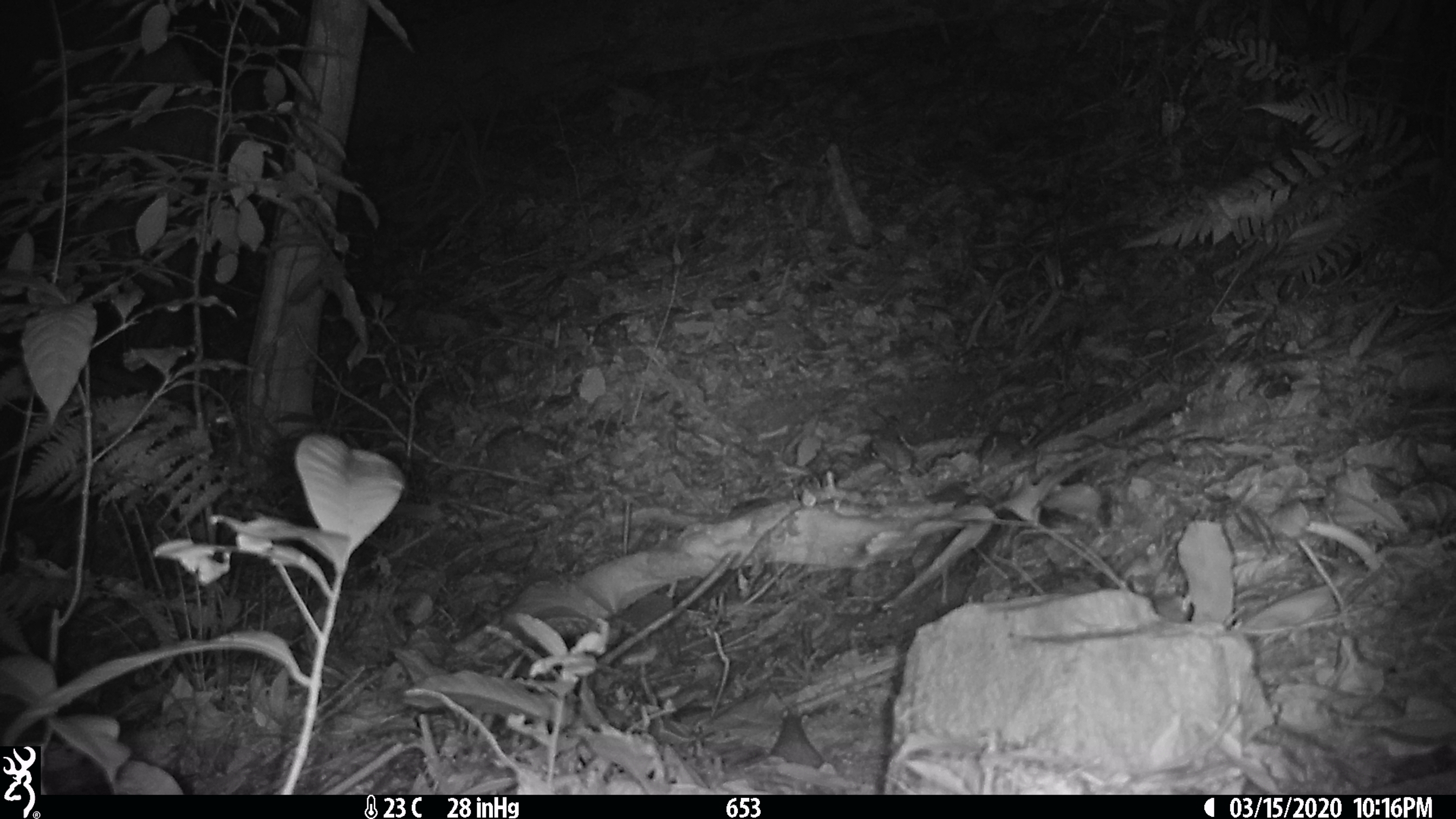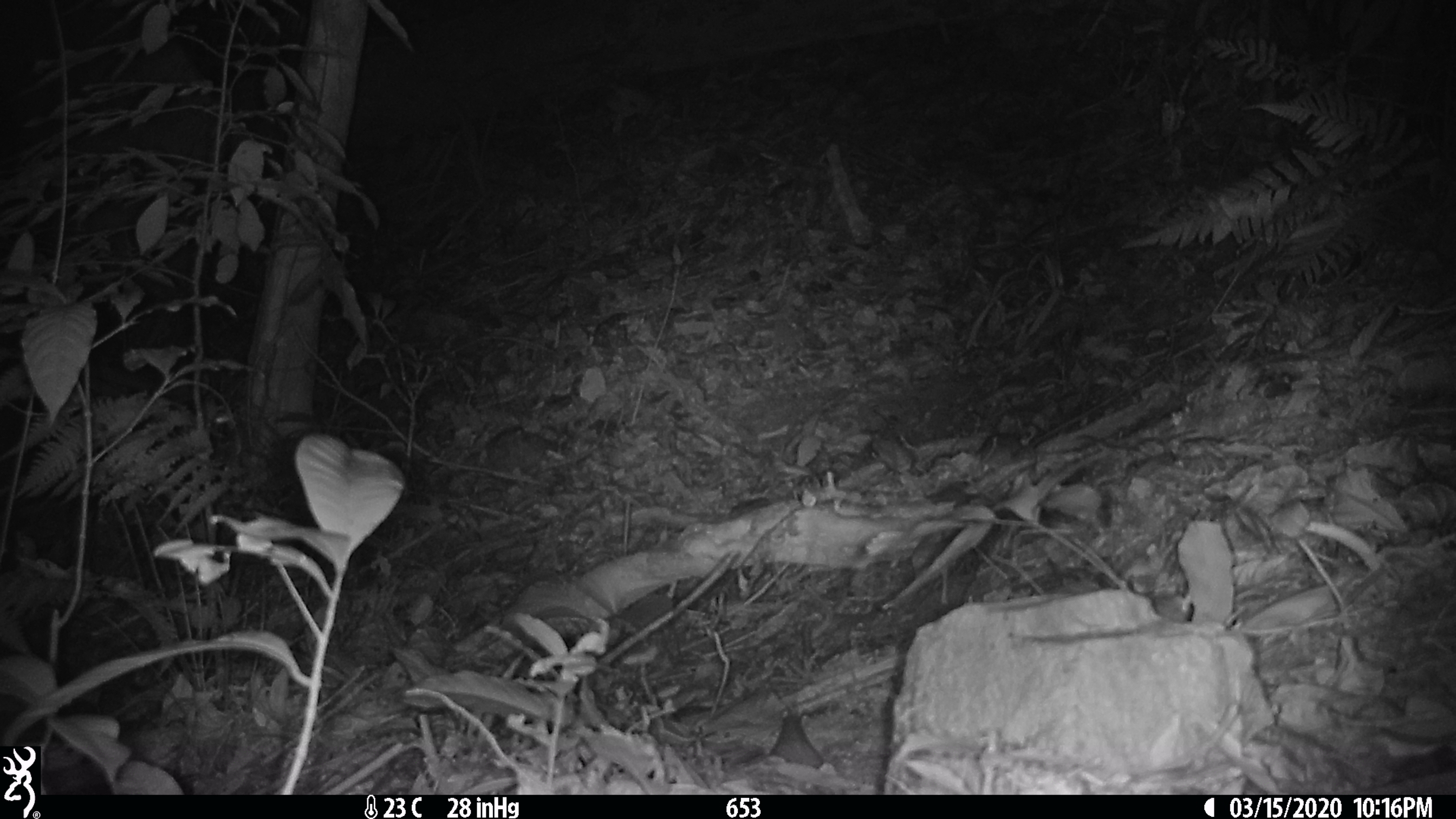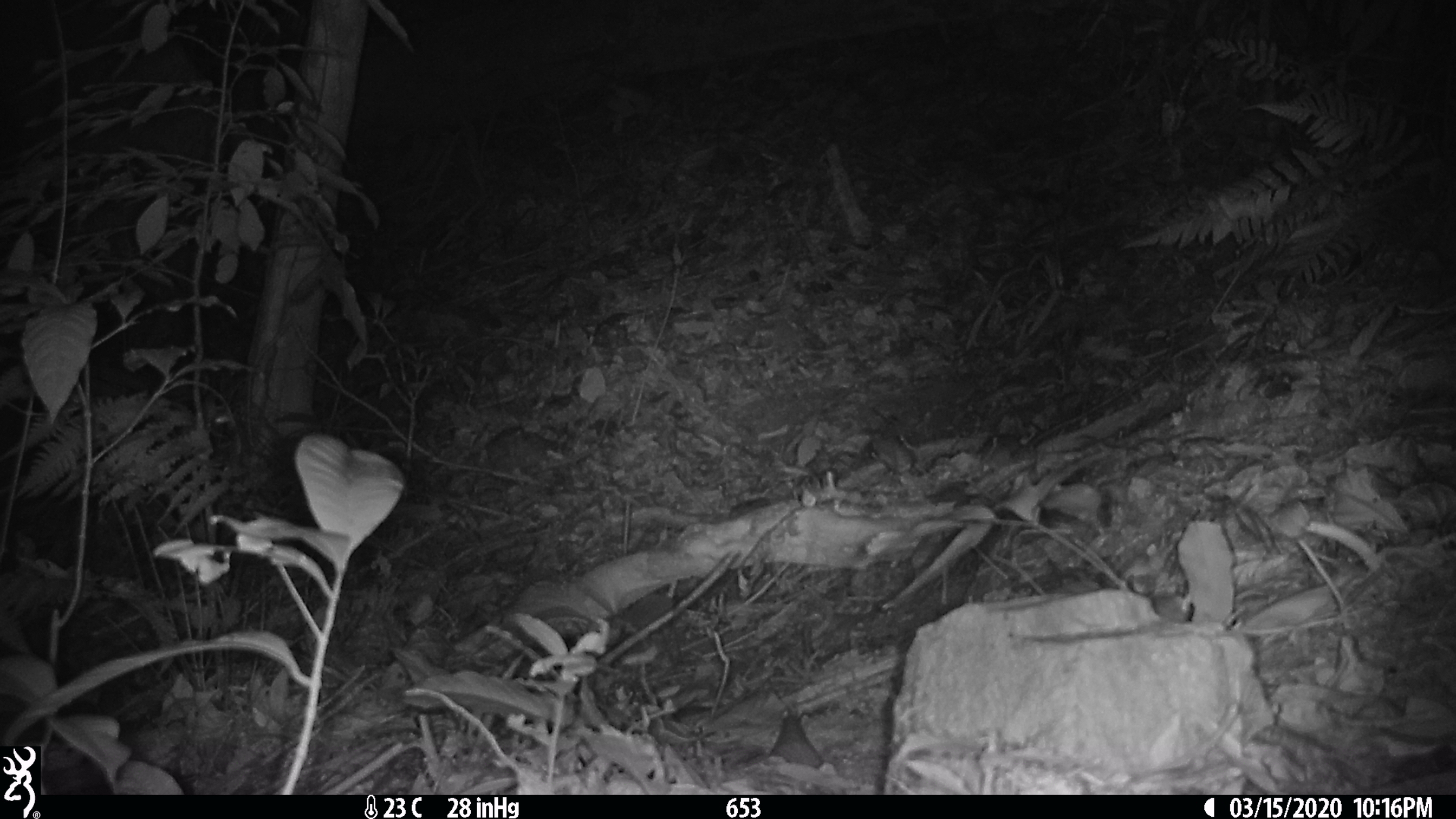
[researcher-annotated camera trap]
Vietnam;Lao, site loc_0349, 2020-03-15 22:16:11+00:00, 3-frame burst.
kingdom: Animalia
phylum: Chordata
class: Mammalia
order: Rodentia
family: Muridae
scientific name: Muridae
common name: old-world mice and rats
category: unidentified murid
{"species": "unidentified murid (old-world mice and rats) (Muridae)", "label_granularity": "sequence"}